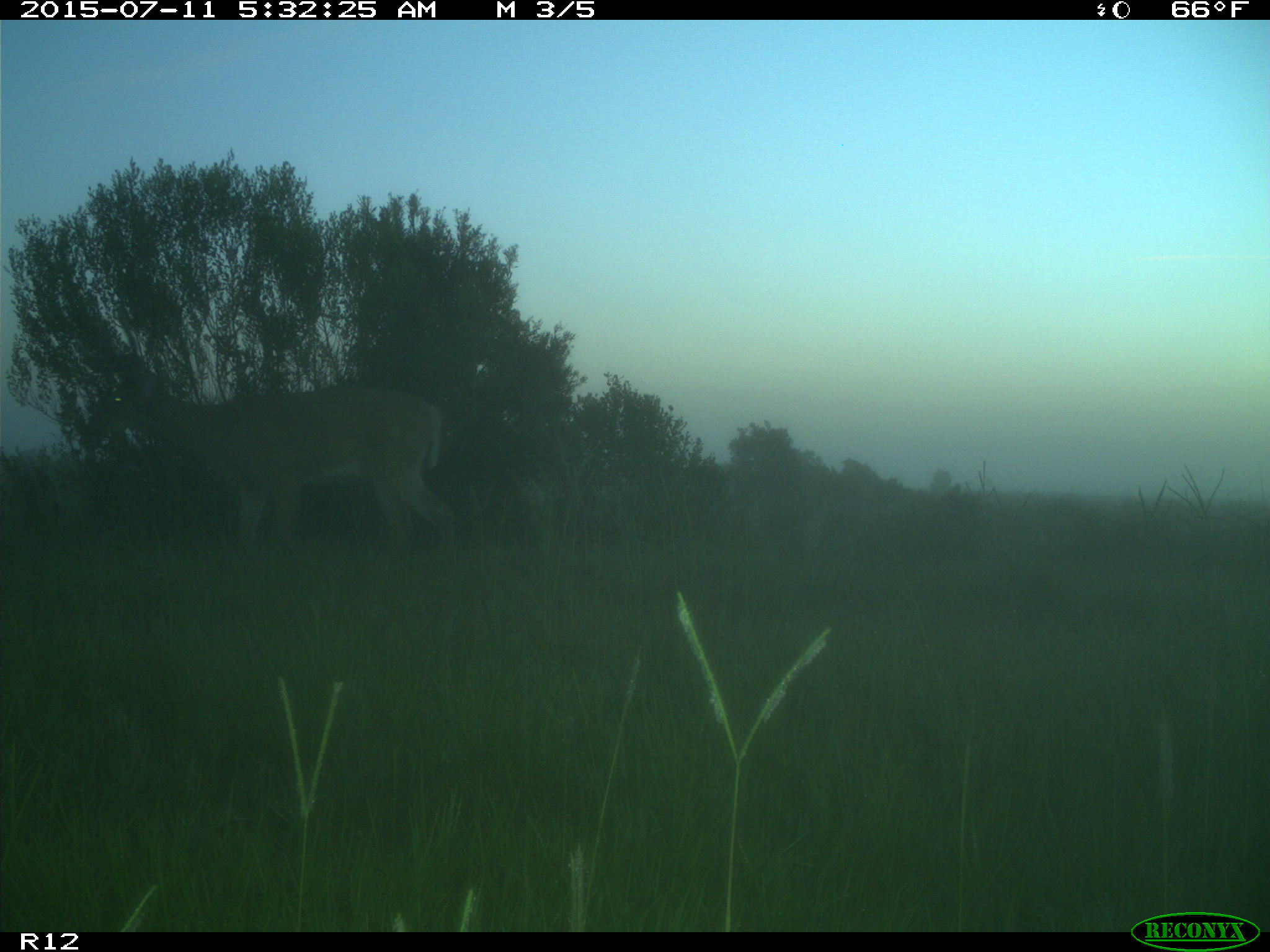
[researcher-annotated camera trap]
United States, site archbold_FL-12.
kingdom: Animalia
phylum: Chordata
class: Mammalia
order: Artiodactyla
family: Cervidae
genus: Odocoileus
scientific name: Odocoileus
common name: deer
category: unidentified deer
Unidentified deer (deer) (Odocoileus).